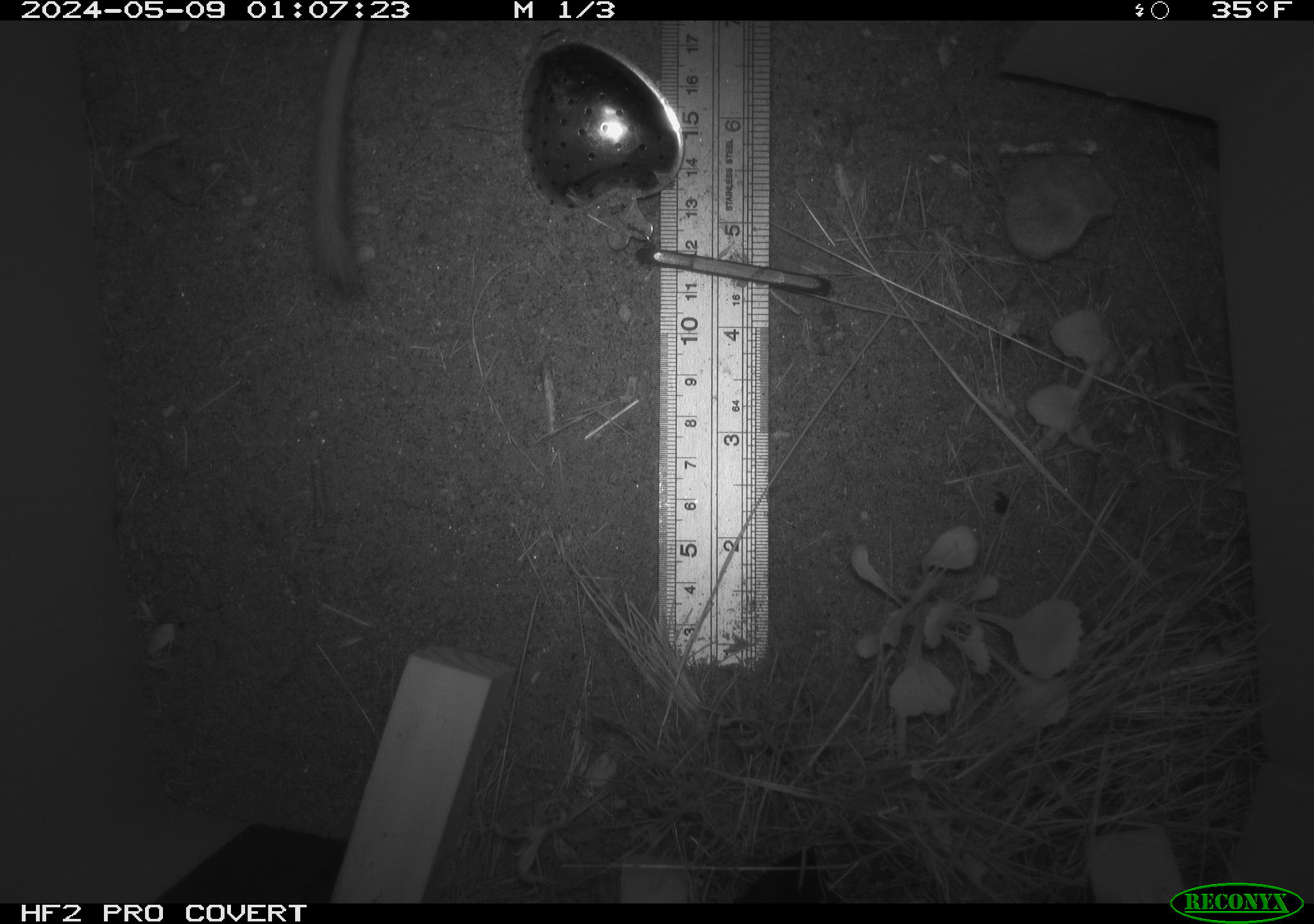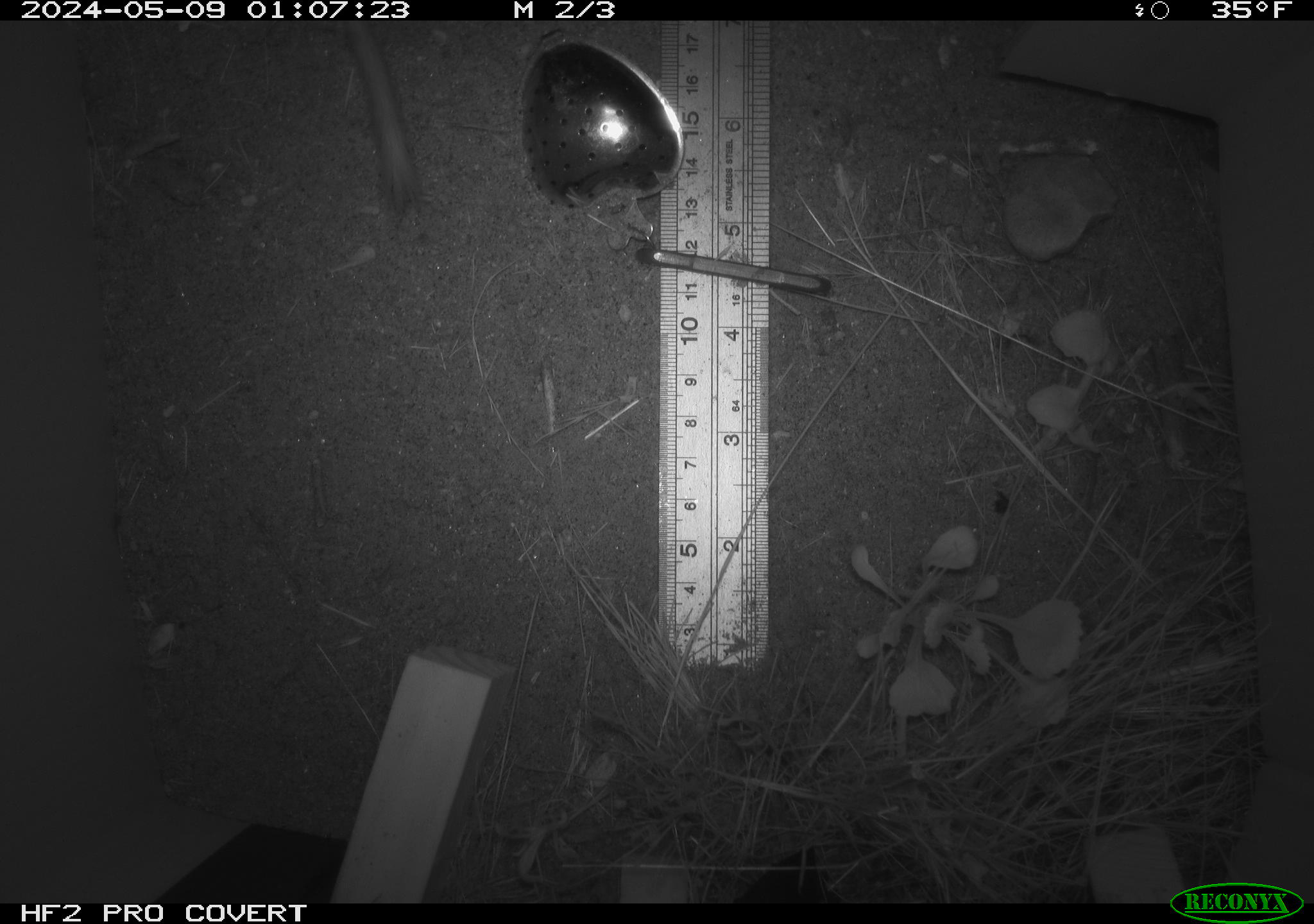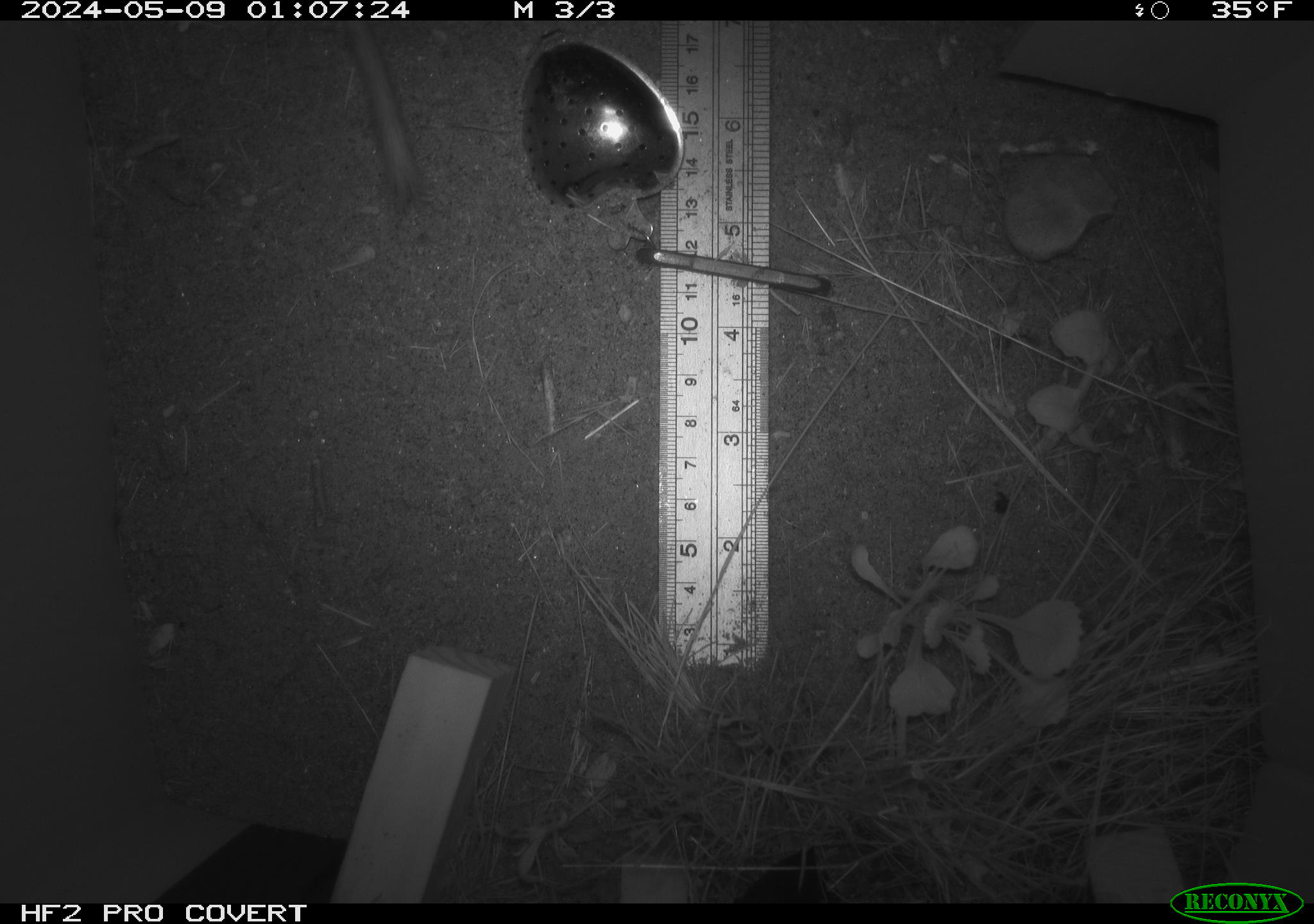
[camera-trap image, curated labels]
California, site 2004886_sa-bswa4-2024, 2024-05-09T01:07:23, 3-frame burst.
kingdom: Animalia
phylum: Chordata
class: Mammalia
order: Rodentia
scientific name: Rodentia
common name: rodent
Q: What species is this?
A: Rodent (Rodentia).